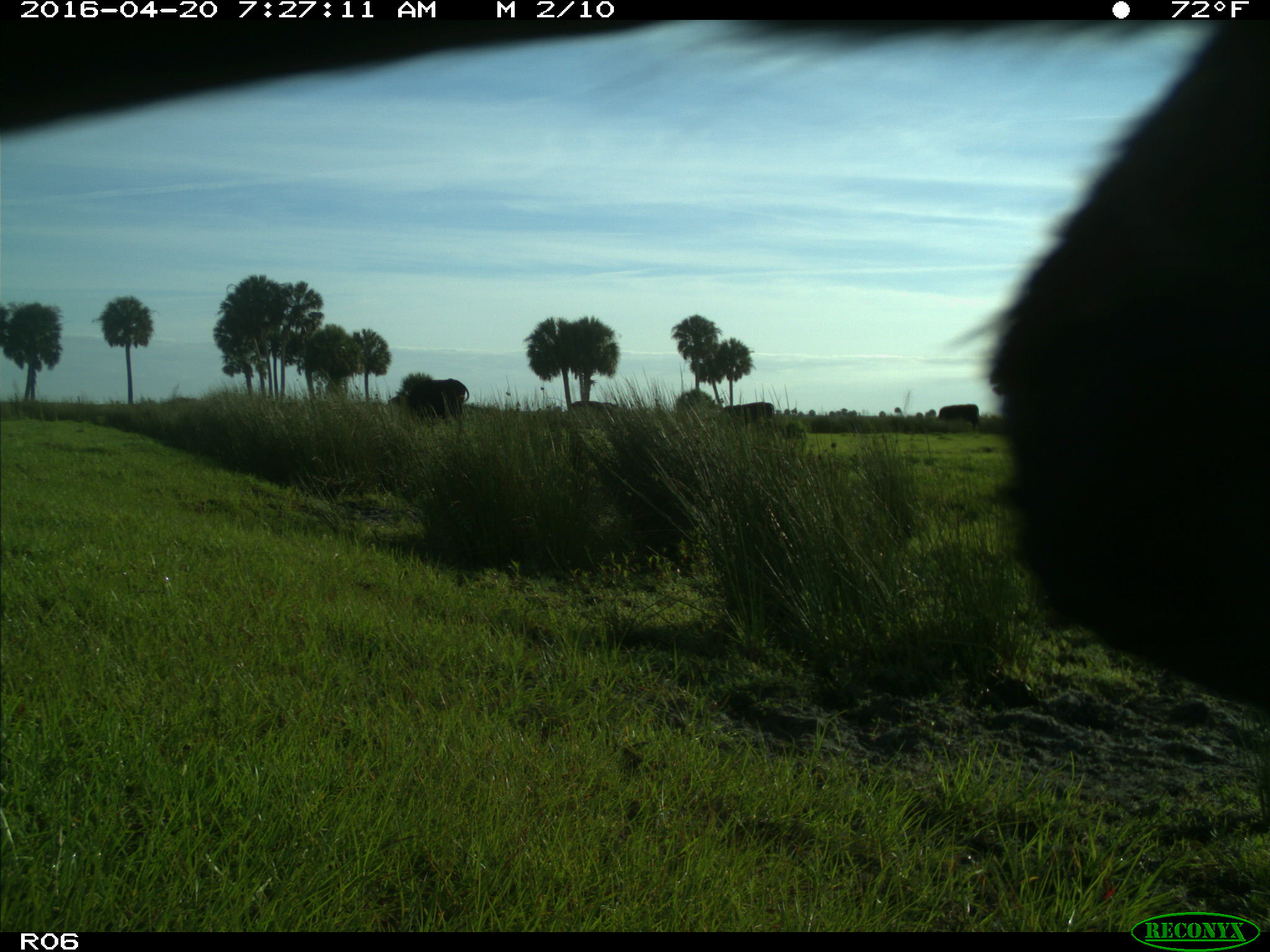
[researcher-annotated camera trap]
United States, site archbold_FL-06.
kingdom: Animalia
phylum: Chordata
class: Mammalia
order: Artiodactyla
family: Bovidae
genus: Bos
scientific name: Bos taurus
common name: domestic cow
Bos taurus (domestic cow).